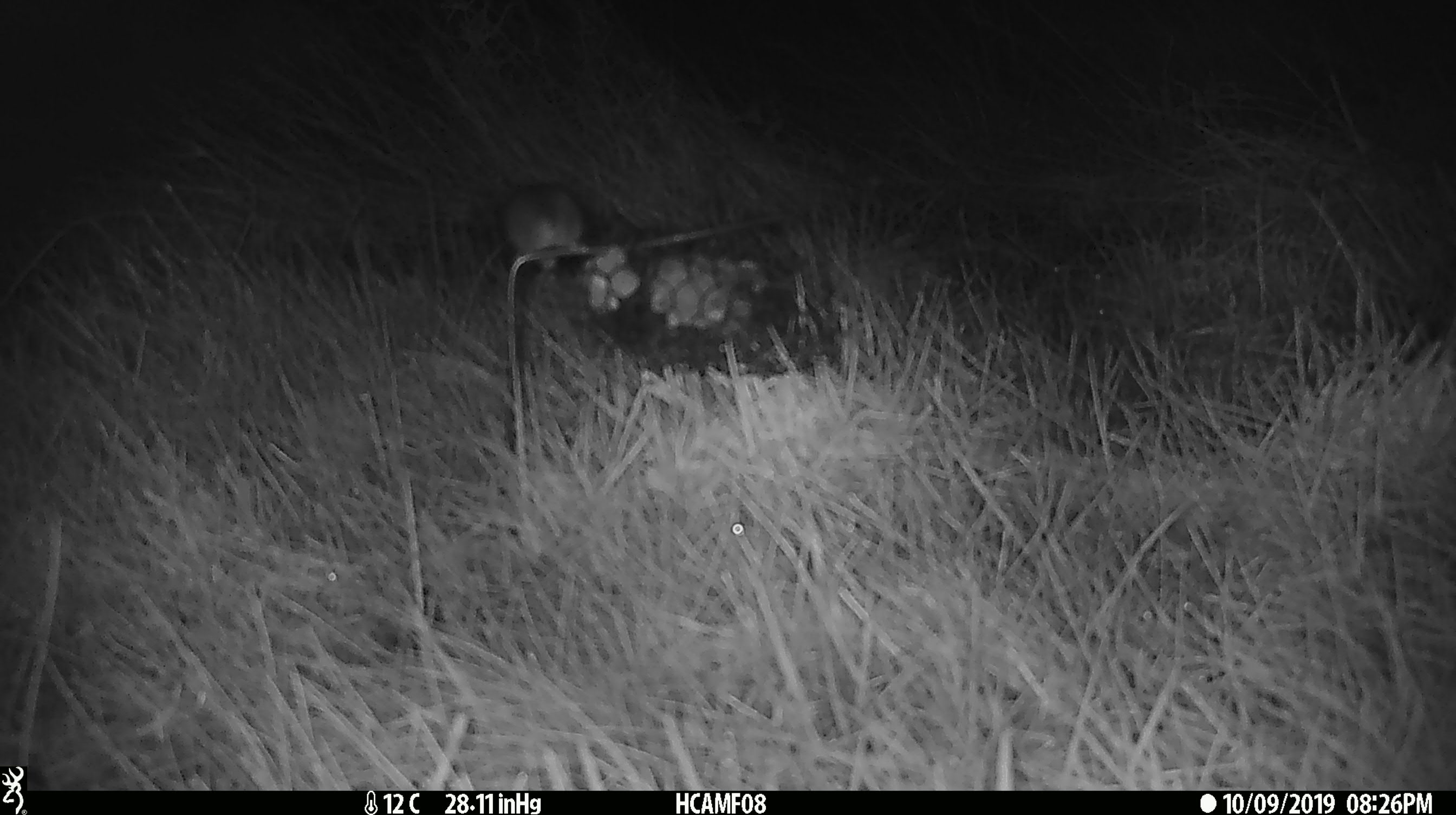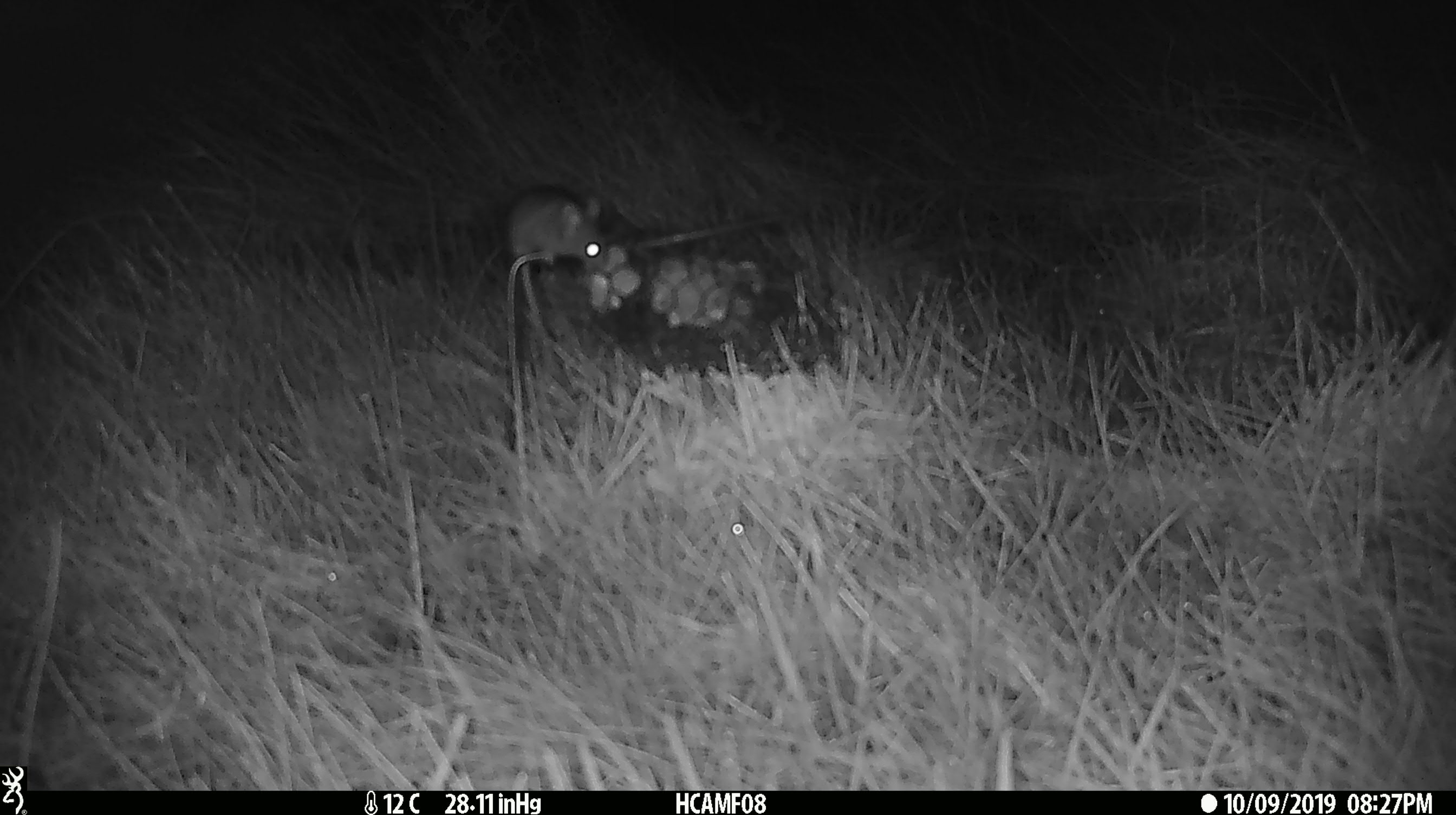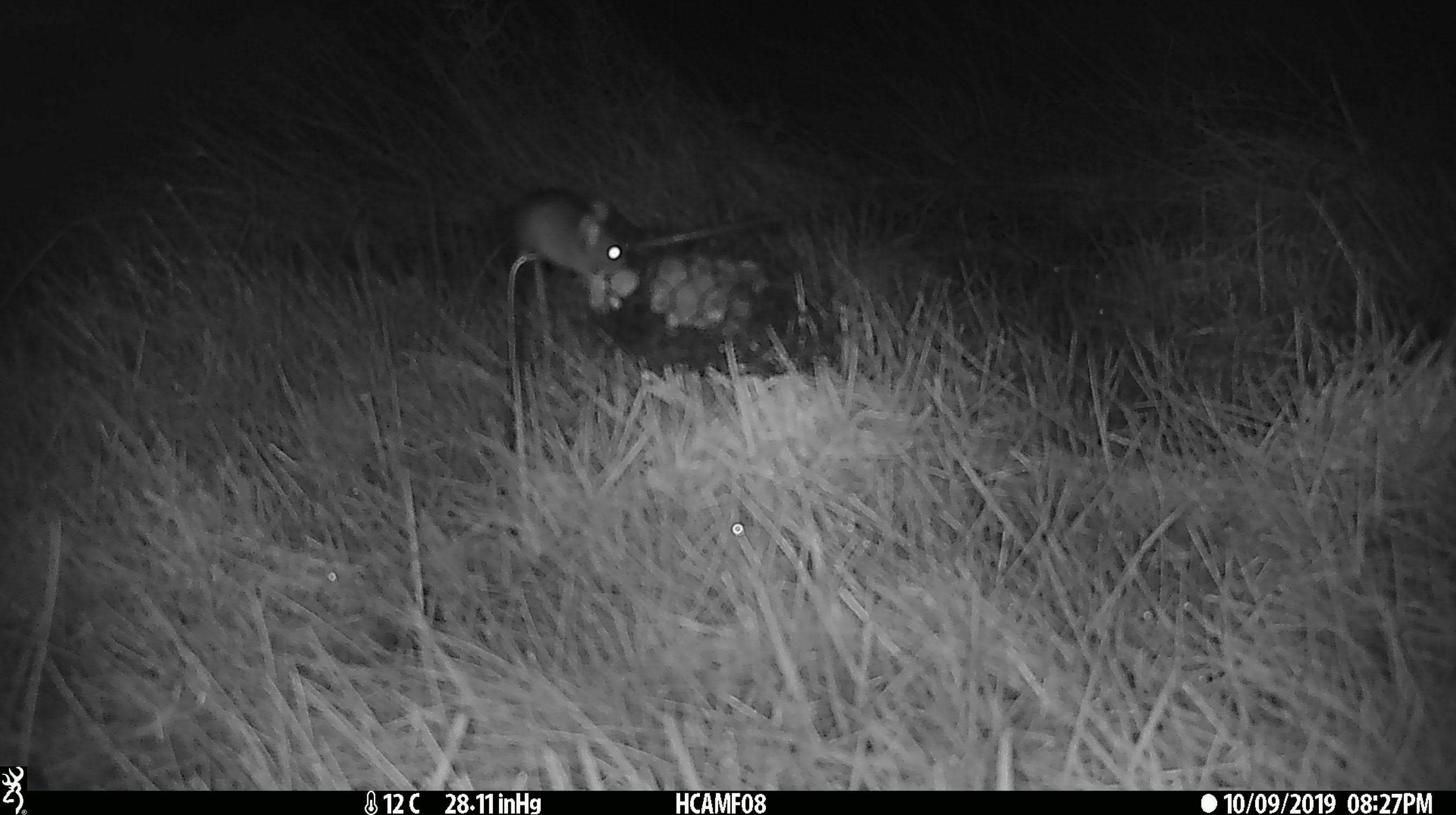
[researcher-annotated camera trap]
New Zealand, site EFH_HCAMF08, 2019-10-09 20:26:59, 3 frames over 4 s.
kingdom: Animalia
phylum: Chordata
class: Mammalia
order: Rodentia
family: Muridae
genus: Mus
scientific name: Mus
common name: mouse